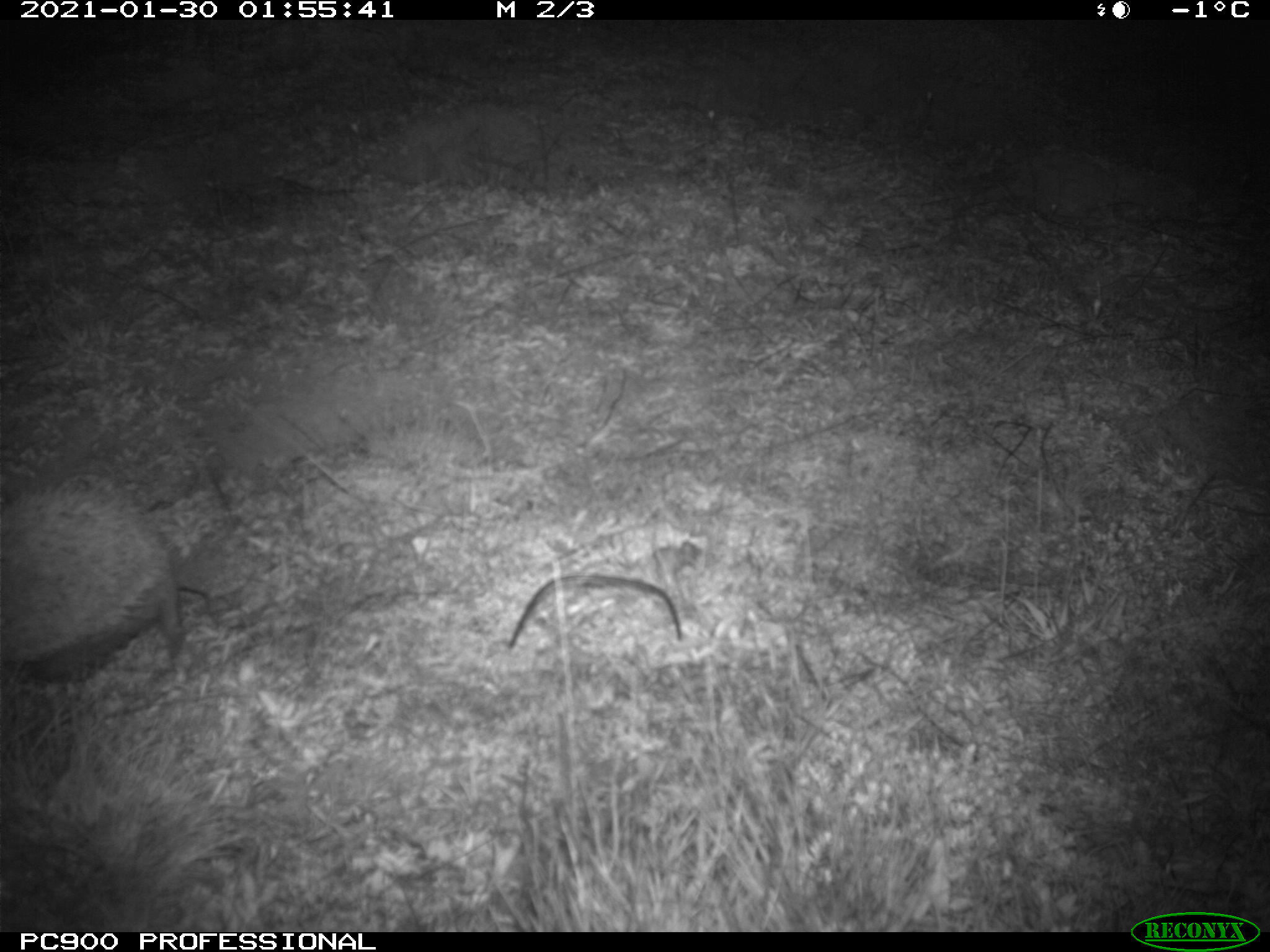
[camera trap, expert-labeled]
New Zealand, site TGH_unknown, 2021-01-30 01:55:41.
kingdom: Animalia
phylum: Chordata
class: Mammalia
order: Eulipotyphla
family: Erinaceidae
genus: Erinaceus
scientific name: Erinaceus europaeus europaeus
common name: european hedgehog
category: hedgehog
Hedgehog (european hedgehog) (Erinaceus europaeus europaeus).